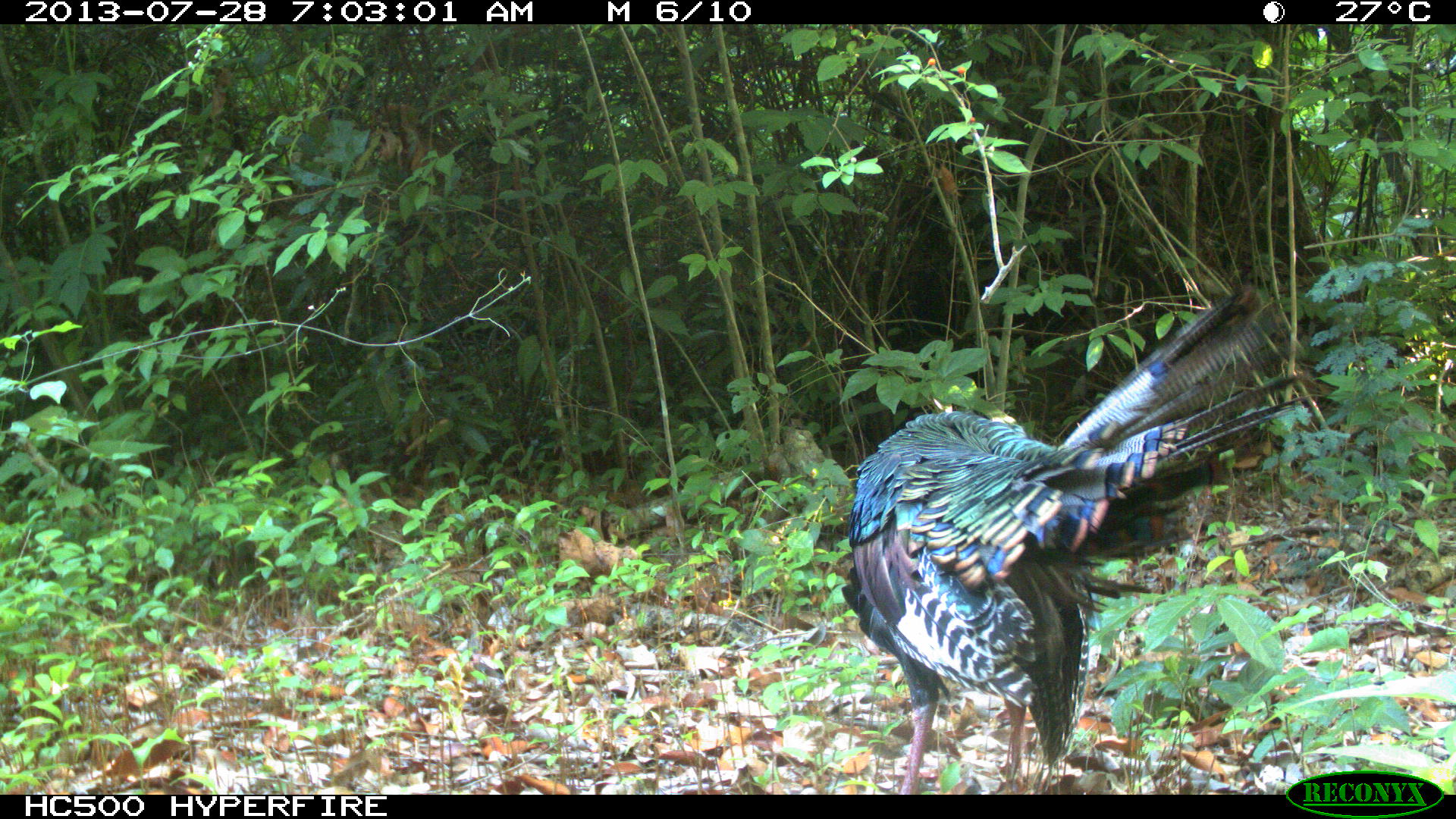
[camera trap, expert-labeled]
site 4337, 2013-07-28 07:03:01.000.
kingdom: Animalia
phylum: Chordata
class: Aves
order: Galliformes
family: Phasianidae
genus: Meleagris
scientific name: Meleagris ocellata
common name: ocellated turkey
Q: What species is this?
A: Meleagris ocellata (ocellated turkey).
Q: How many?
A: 1.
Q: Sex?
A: Male.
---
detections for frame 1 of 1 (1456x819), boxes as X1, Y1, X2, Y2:
meleagris ocellata: 837, 290, 1297, 791